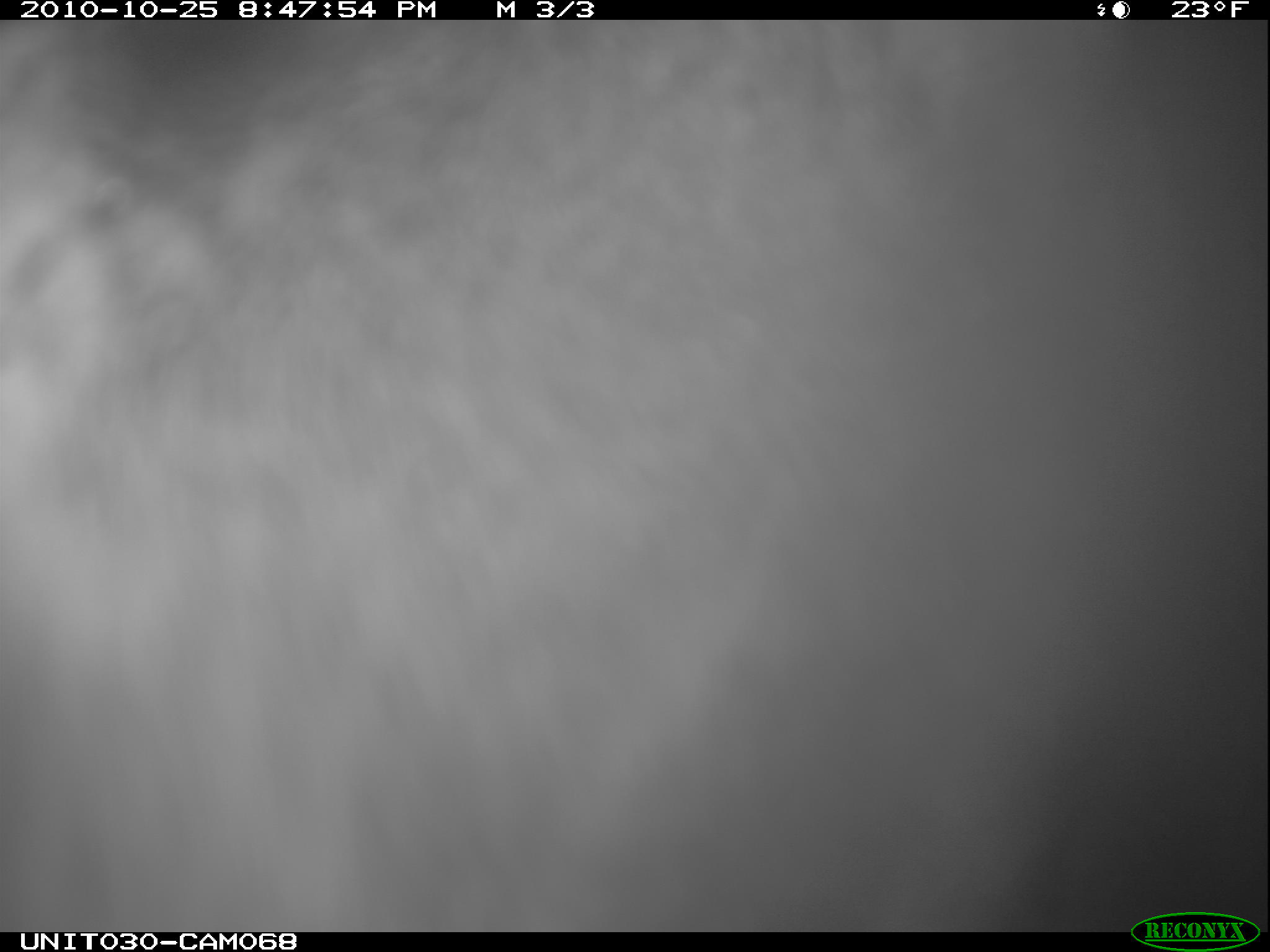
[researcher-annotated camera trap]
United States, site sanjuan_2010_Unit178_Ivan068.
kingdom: Animalia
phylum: Chordata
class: Mammalia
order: Artiodactyla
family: Cervidae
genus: Cervus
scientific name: Cervus elaphus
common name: red deer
Cervus elaphus (red deer).